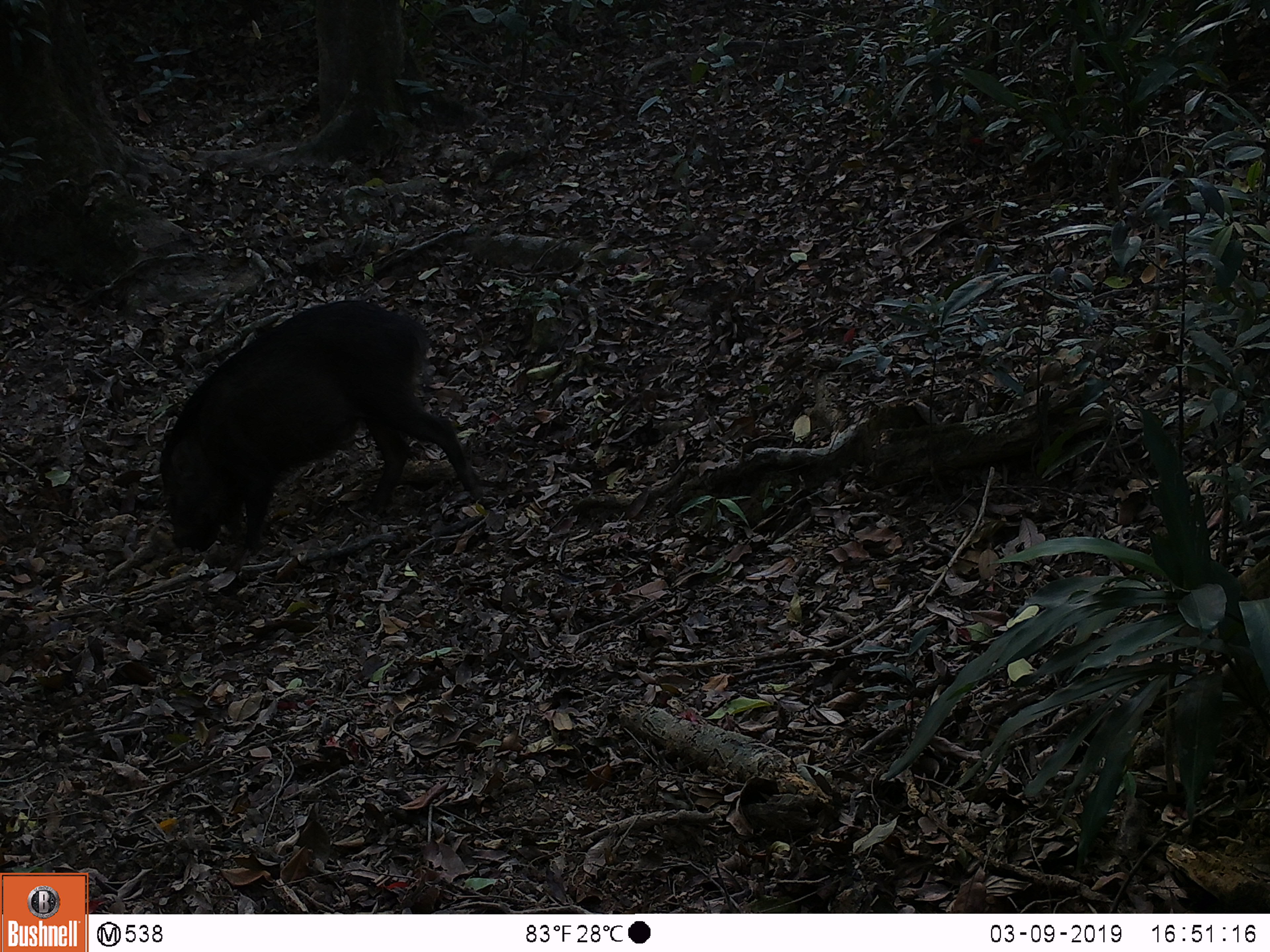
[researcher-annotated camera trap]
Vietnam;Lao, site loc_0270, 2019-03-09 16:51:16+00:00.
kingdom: Animalia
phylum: Chordata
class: Mammalia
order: Artiodactyla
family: Suidae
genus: Sus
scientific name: Sus scrofa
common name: eurasian wild pig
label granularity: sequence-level